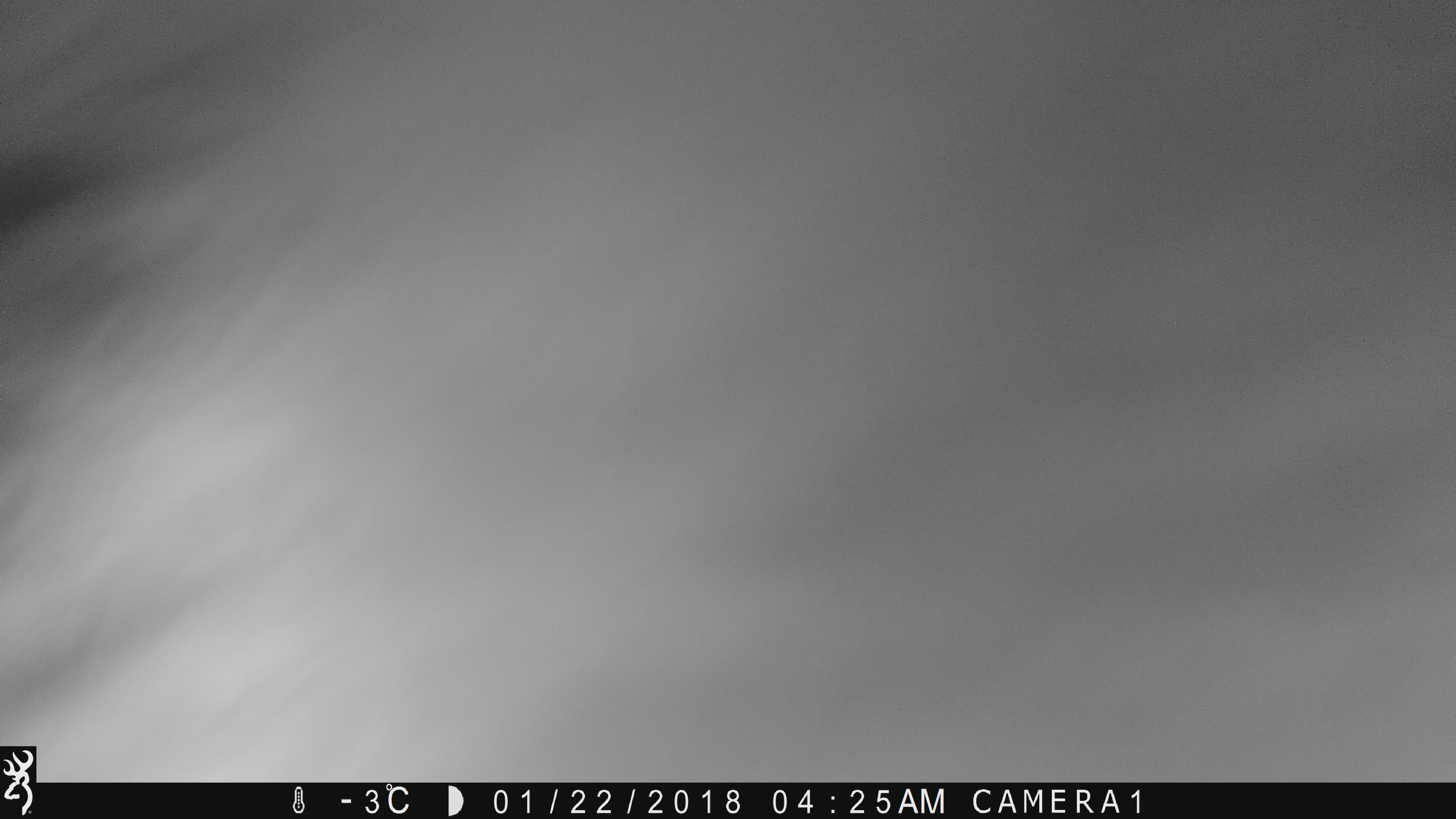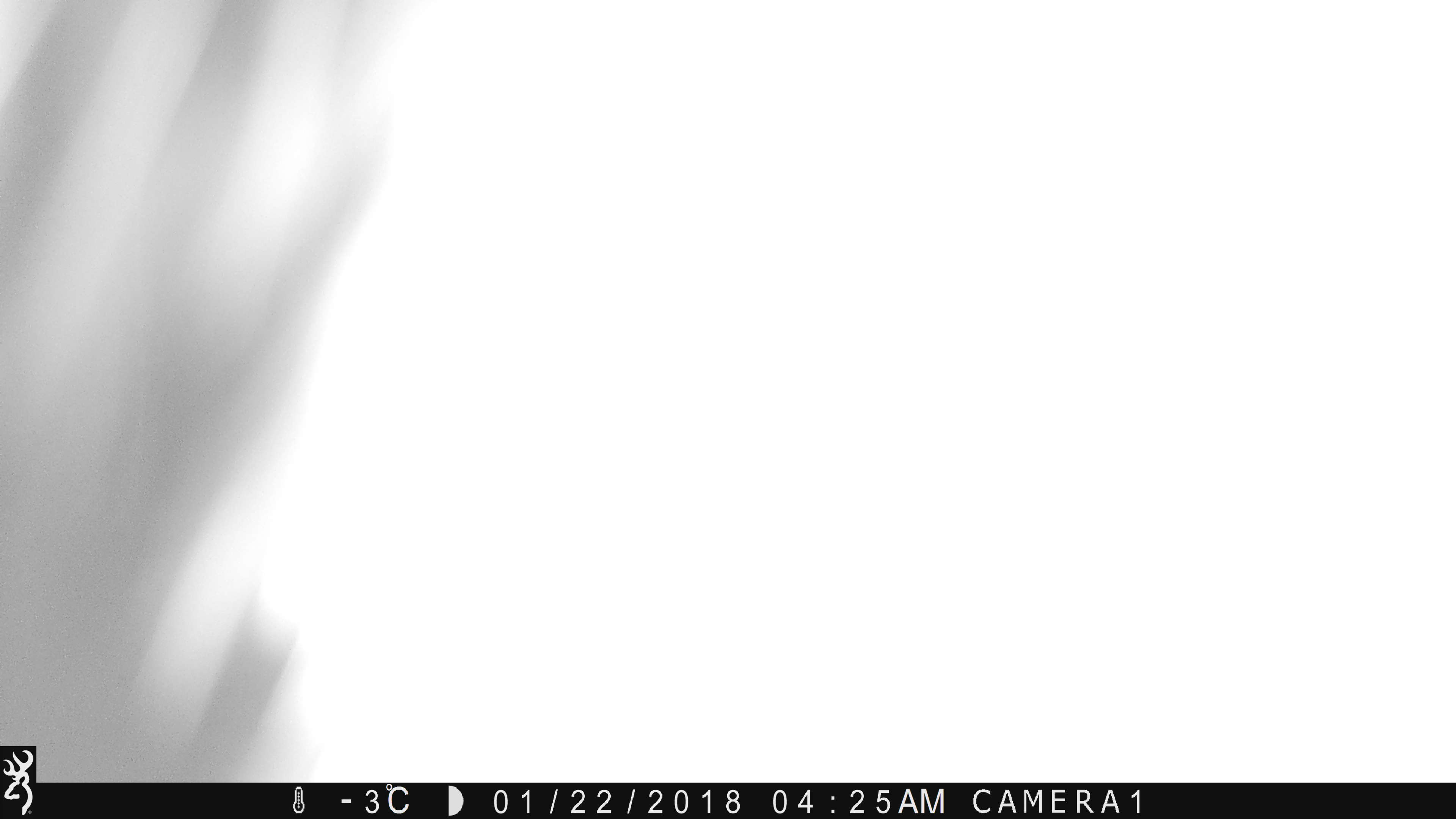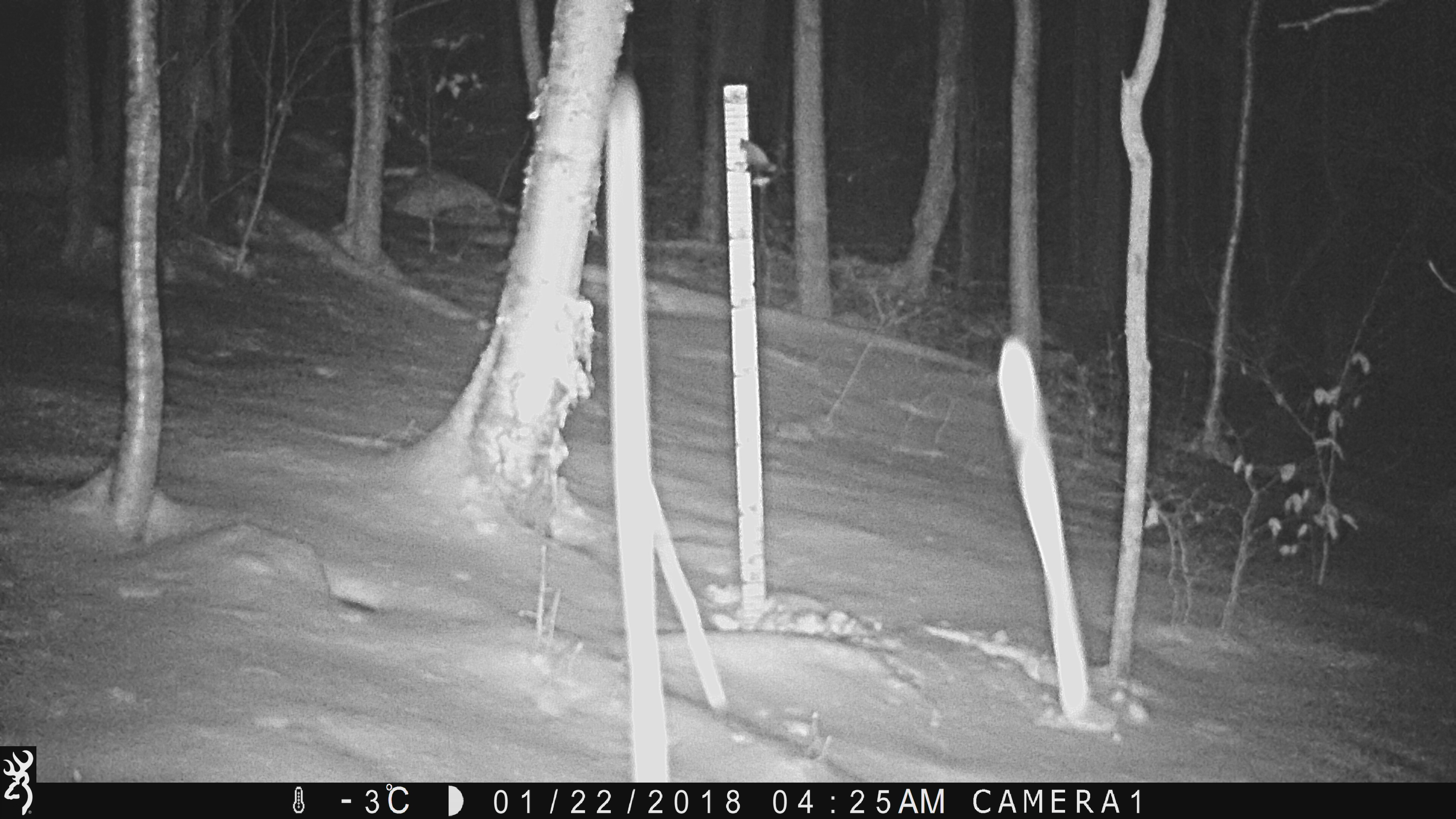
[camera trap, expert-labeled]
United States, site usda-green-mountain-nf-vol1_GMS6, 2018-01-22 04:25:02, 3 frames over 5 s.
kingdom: Animalia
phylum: Chordata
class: Mammalia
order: Carnivora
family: Mustelidae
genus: Pekania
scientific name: Pekania pennanti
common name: fisher